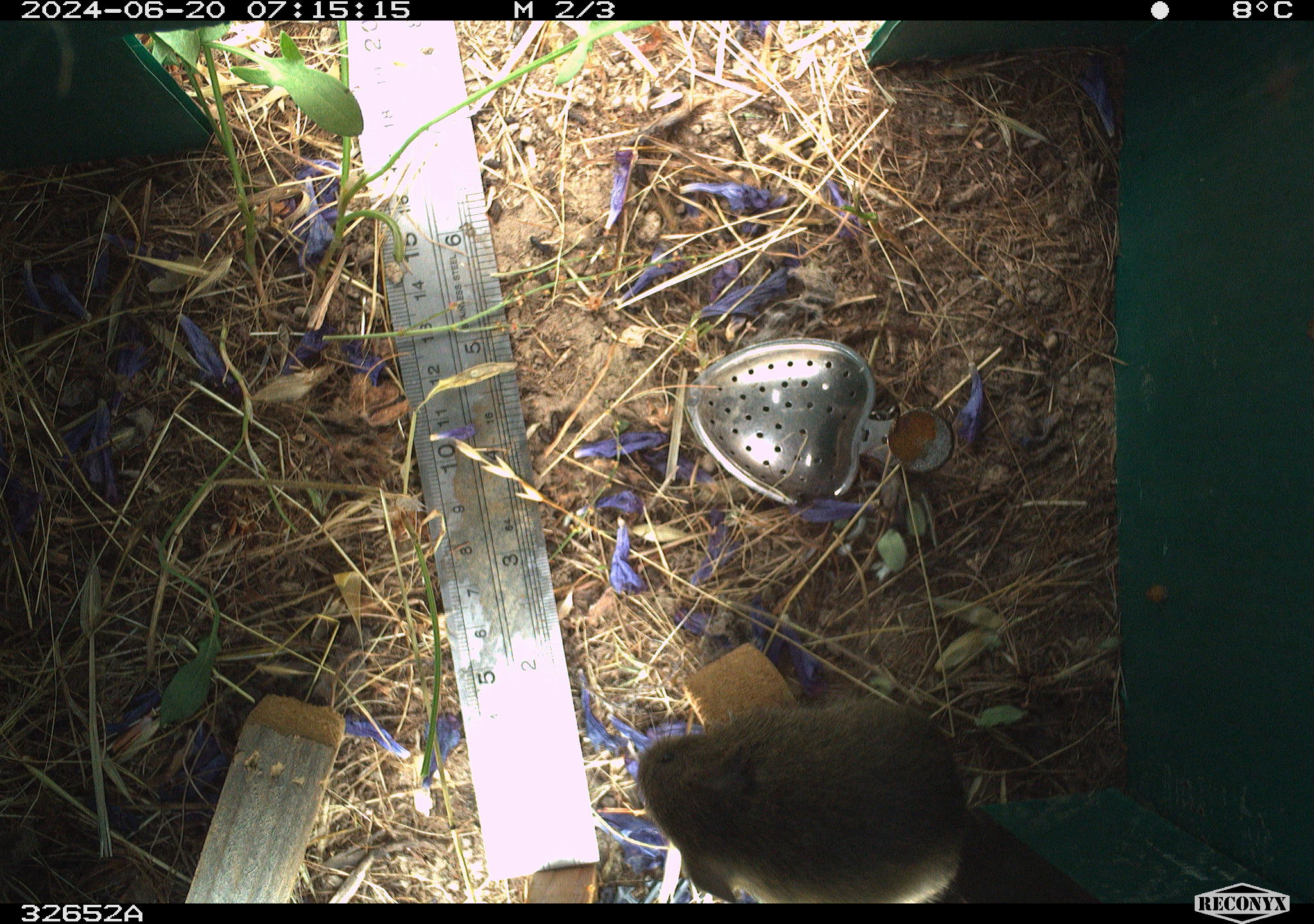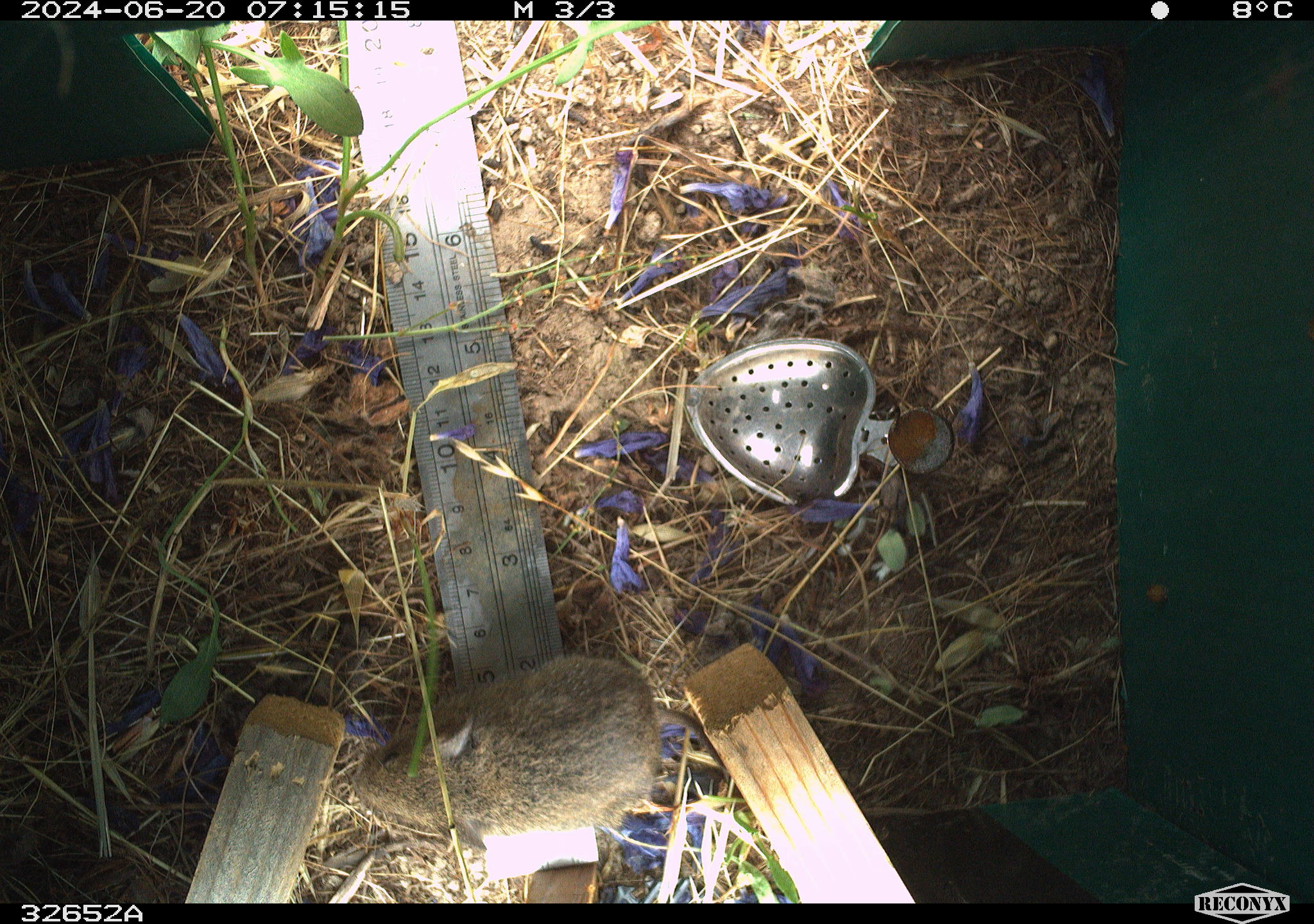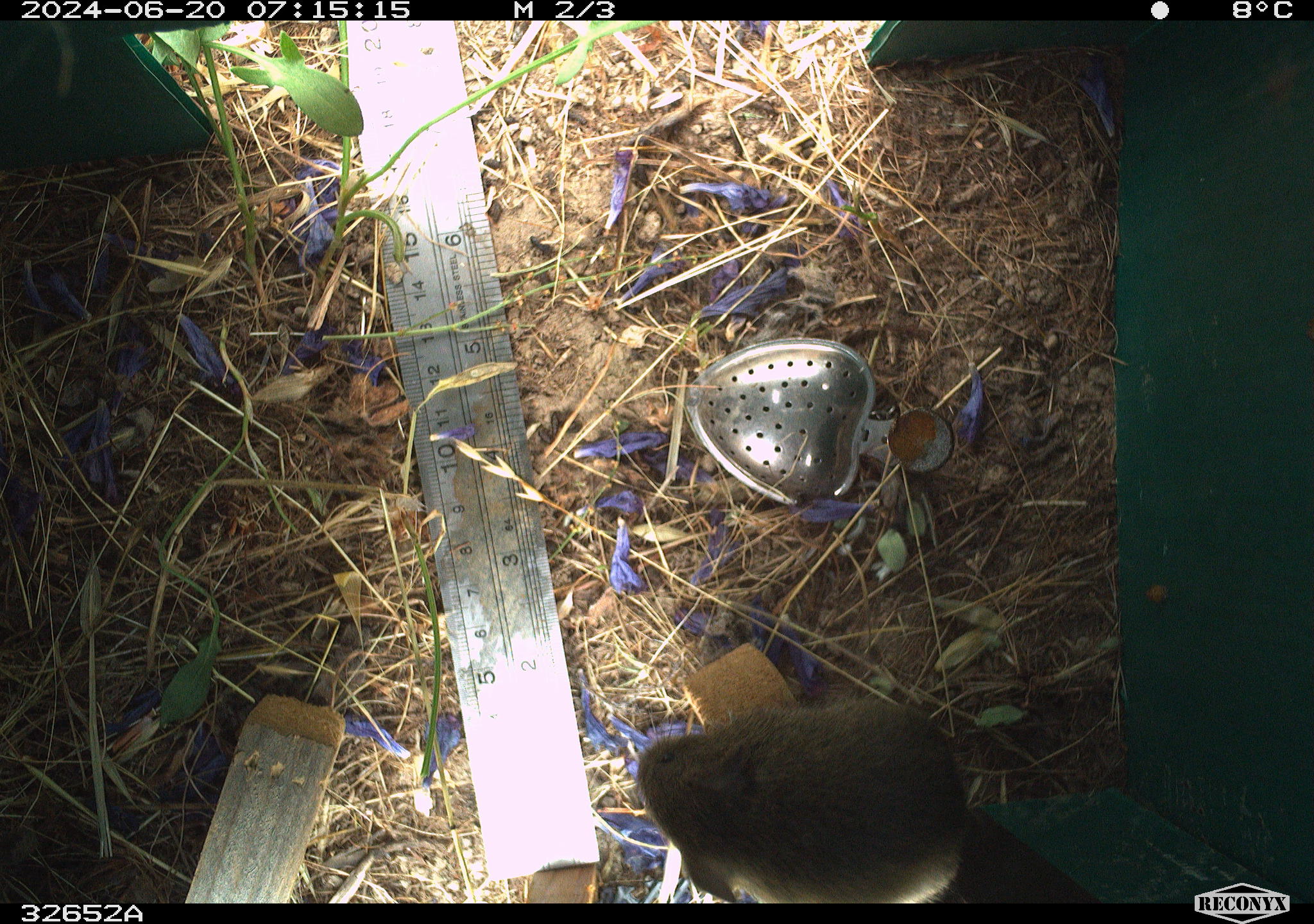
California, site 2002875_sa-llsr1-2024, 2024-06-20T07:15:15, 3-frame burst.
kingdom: Animalia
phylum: Chordata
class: Mammalia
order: Rodentia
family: Cricetidae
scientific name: Arvicolinae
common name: voles, lemmings, and muskrats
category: arvicolinae subfamily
Arvicolinae subfamily (voles, lemmings, and muskrats) (Arvicolinae).